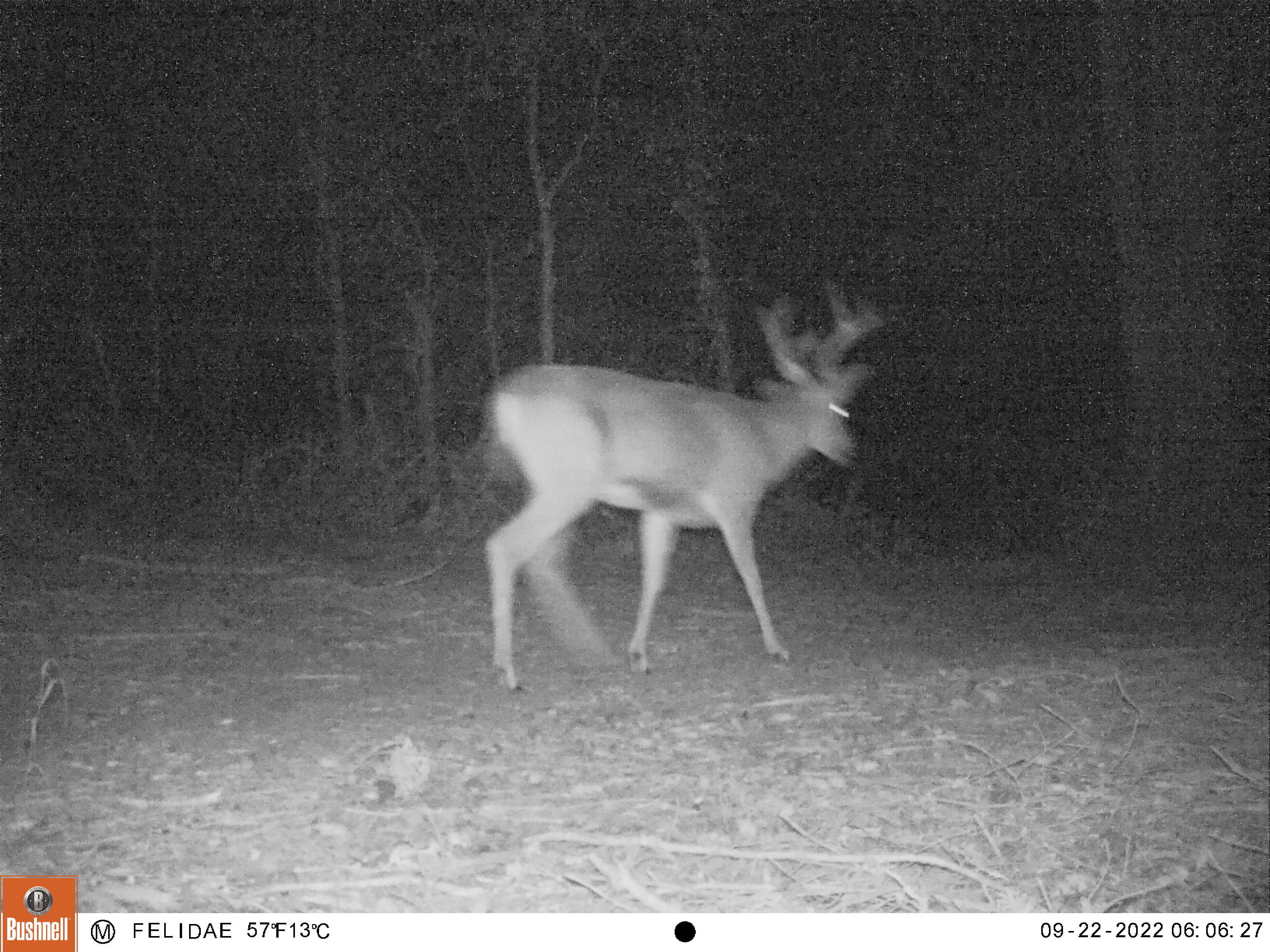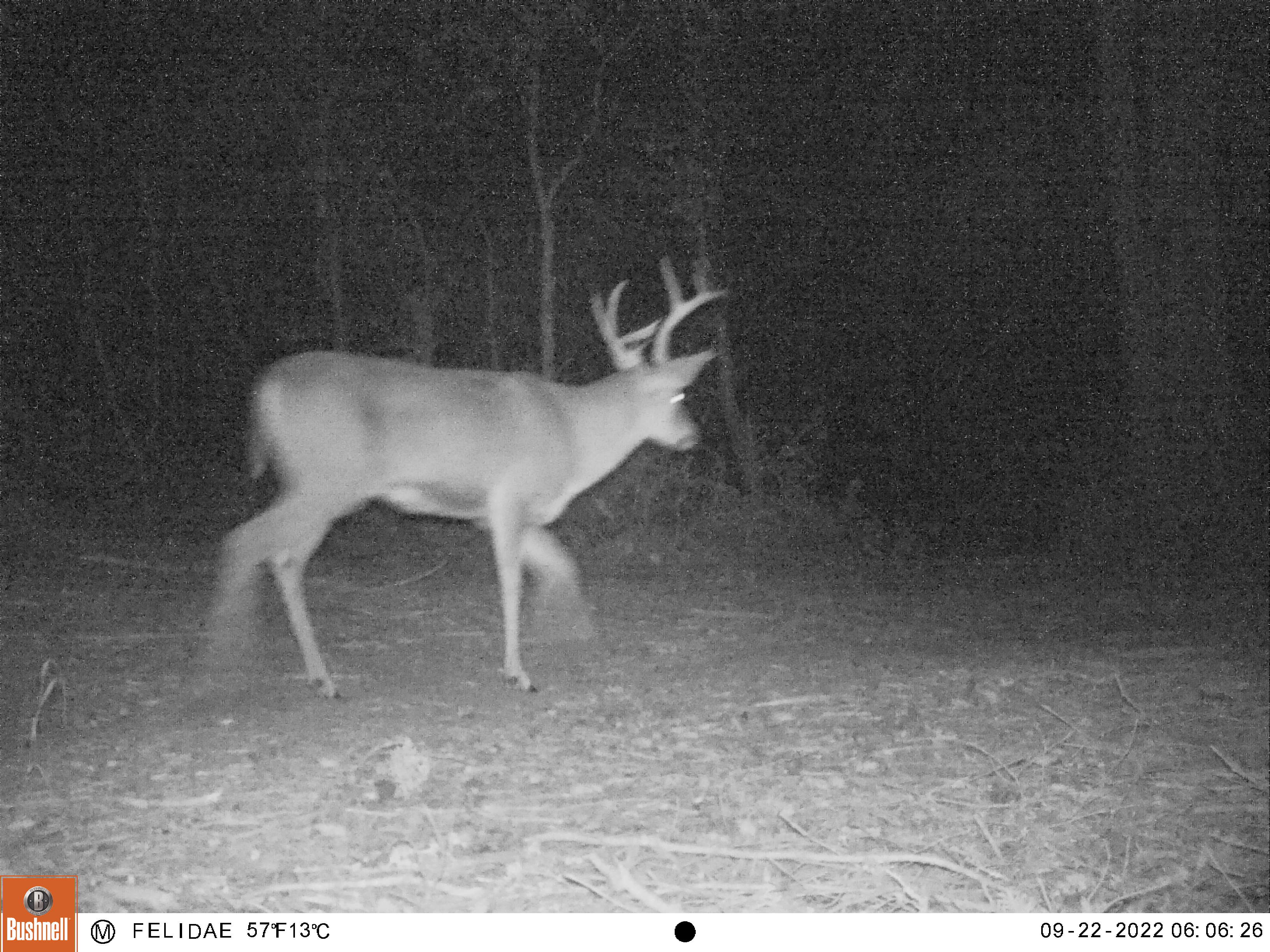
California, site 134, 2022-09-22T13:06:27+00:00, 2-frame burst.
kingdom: Animalia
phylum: Chordata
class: Mammalia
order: Artiodactyla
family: Cervidae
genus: Odocoileus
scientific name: Odocoileus hemionus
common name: mule deer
Mule deer (Odocoileus hemionus).